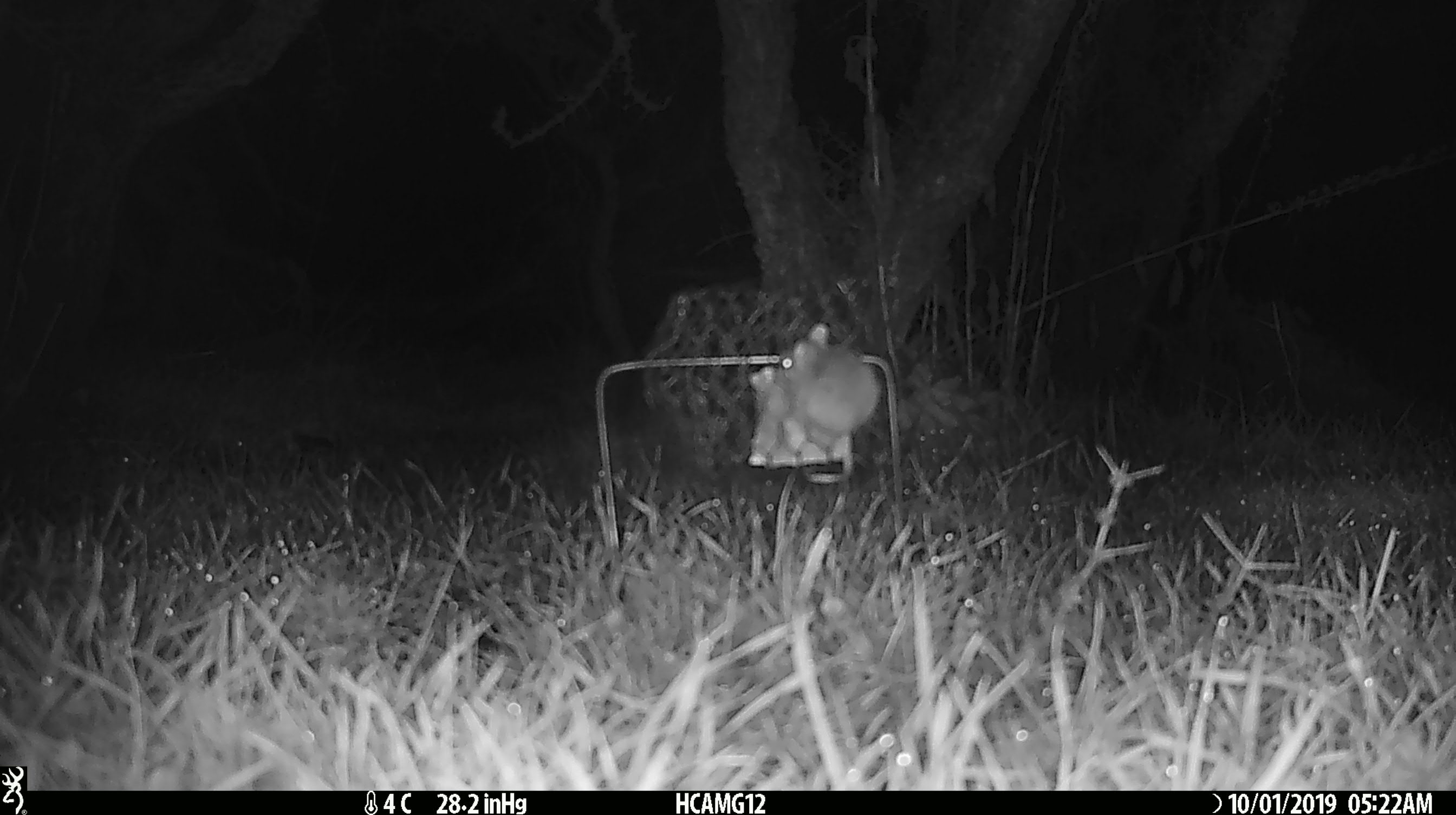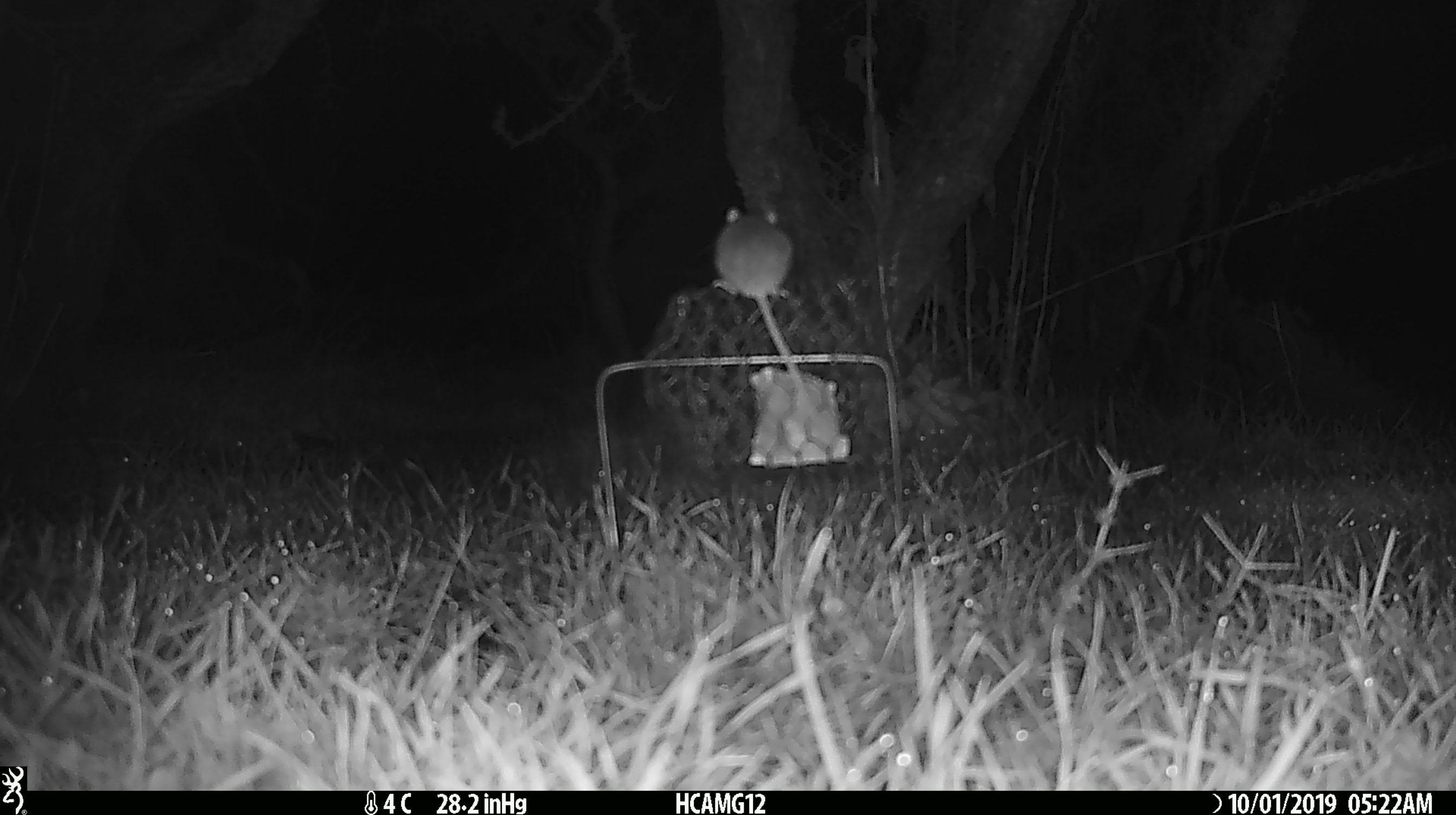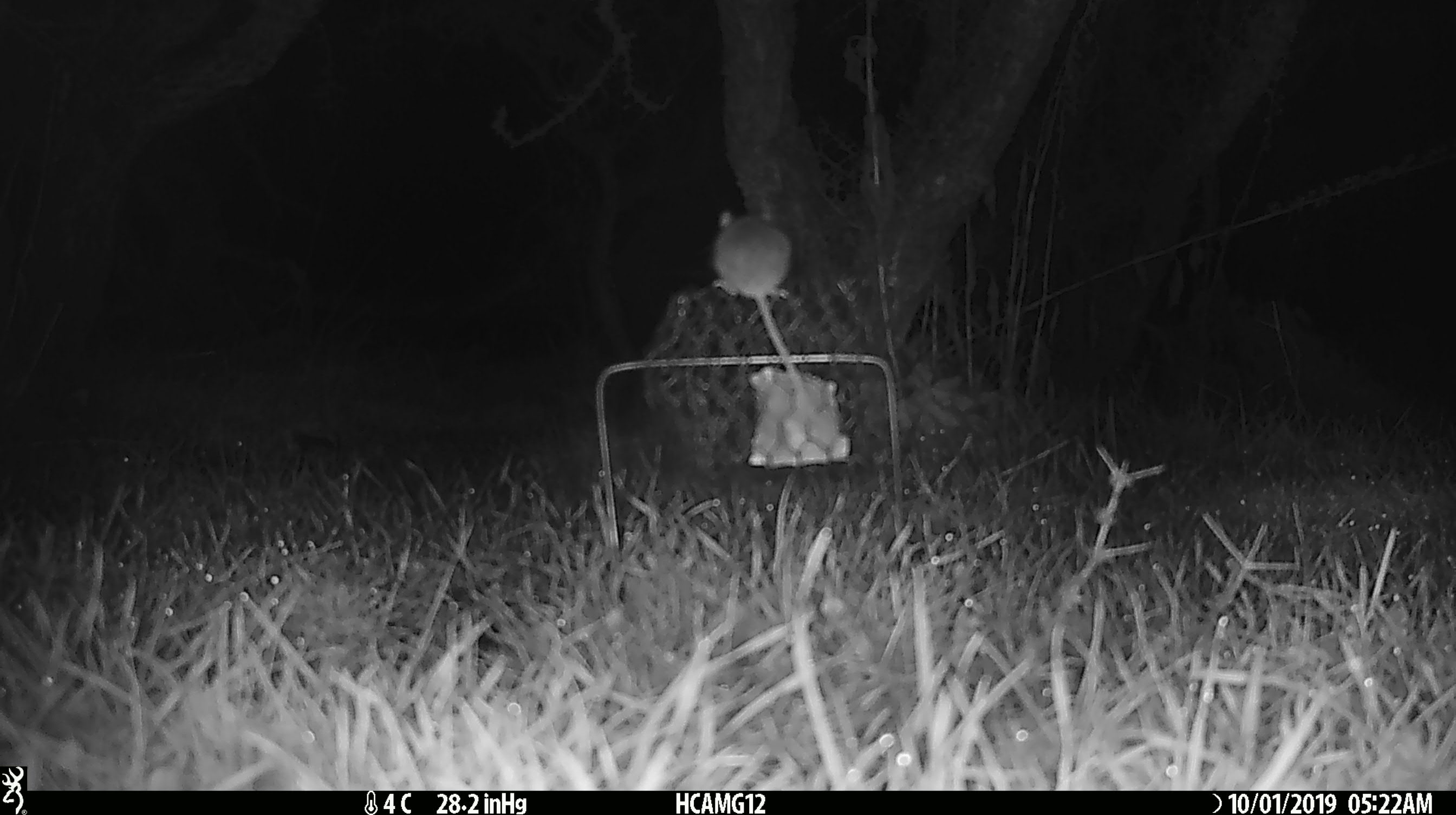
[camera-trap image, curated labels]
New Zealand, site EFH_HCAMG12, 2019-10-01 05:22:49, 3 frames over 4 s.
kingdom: Animalia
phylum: Chordata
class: Mammalia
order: Rodentia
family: Muridae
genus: Mus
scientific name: Mus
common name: mouse